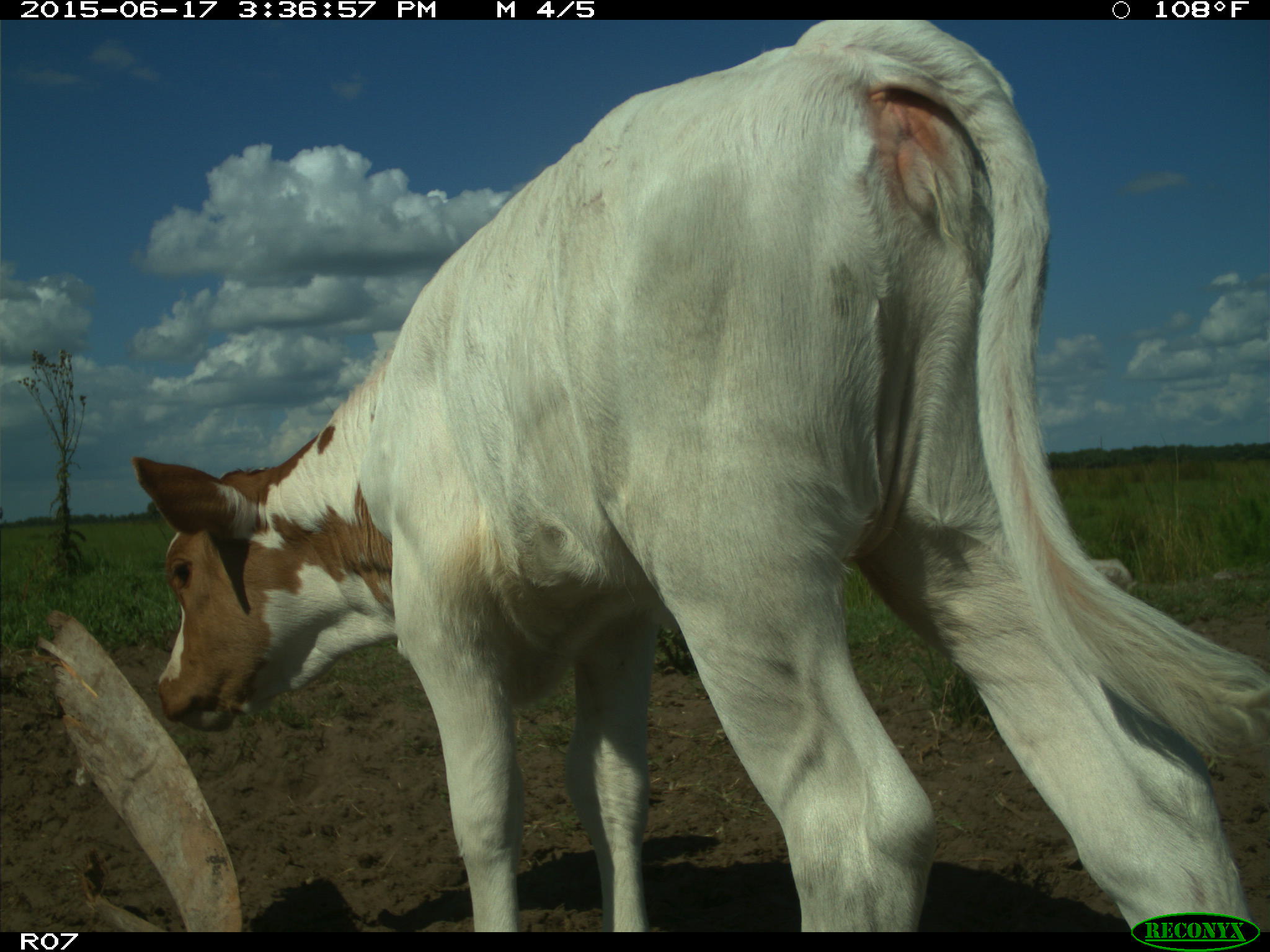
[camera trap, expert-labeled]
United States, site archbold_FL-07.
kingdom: Animalia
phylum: Chordata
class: Mammalia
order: Artiodactyla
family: Bovidae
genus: Bos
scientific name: Bos taurus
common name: domestic cow